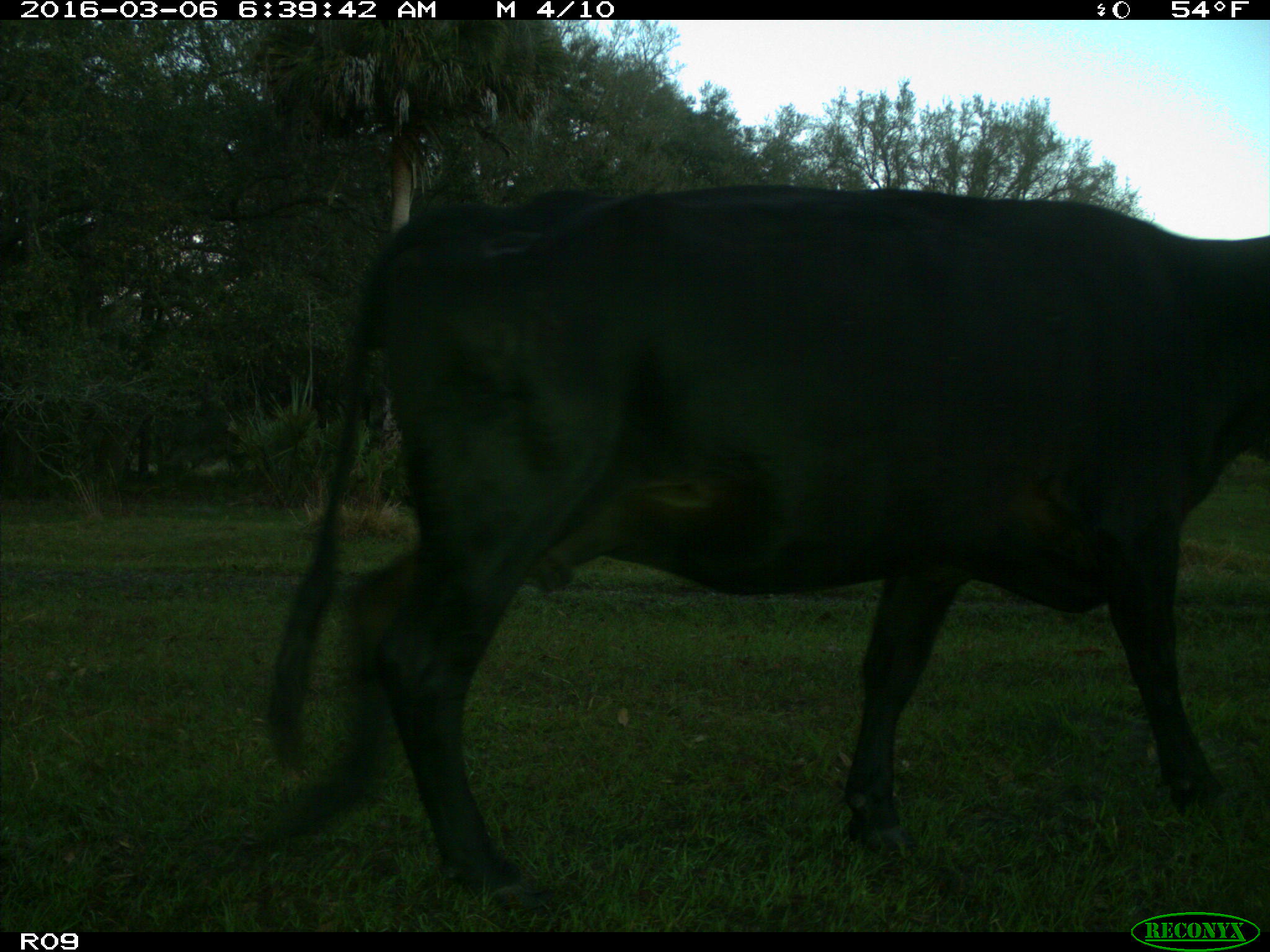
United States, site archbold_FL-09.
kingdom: Animalia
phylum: Chordata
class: Mammalia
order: Artiodactyla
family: Bovidae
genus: Bos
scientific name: Bos taurus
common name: domestic cow